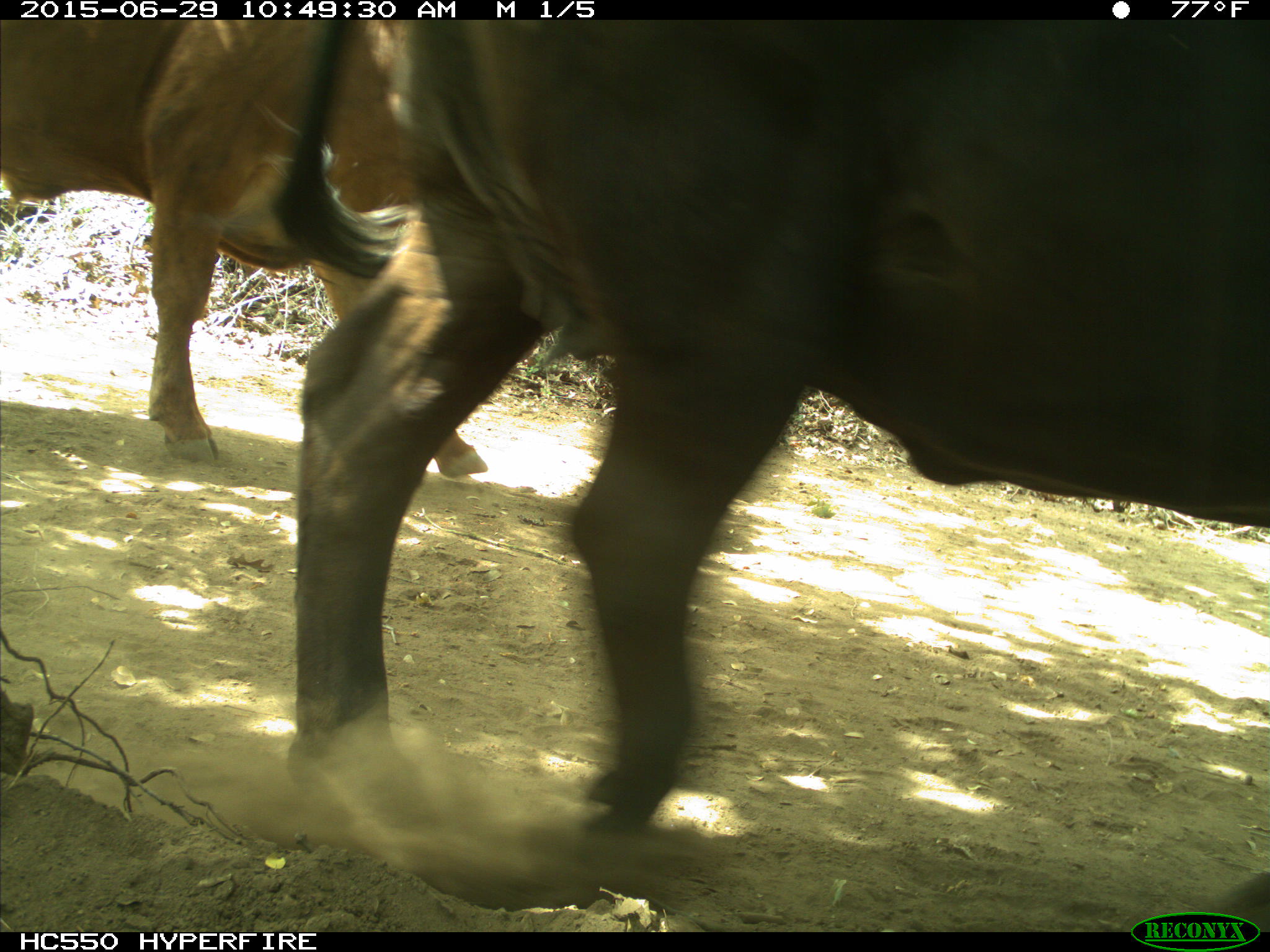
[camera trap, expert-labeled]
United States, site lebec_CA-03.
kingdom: Animalia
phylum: Chordata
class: Mammalia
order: Artiodactyla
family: Bovidae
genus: Bos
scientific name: Bos taurus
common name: domestic cow